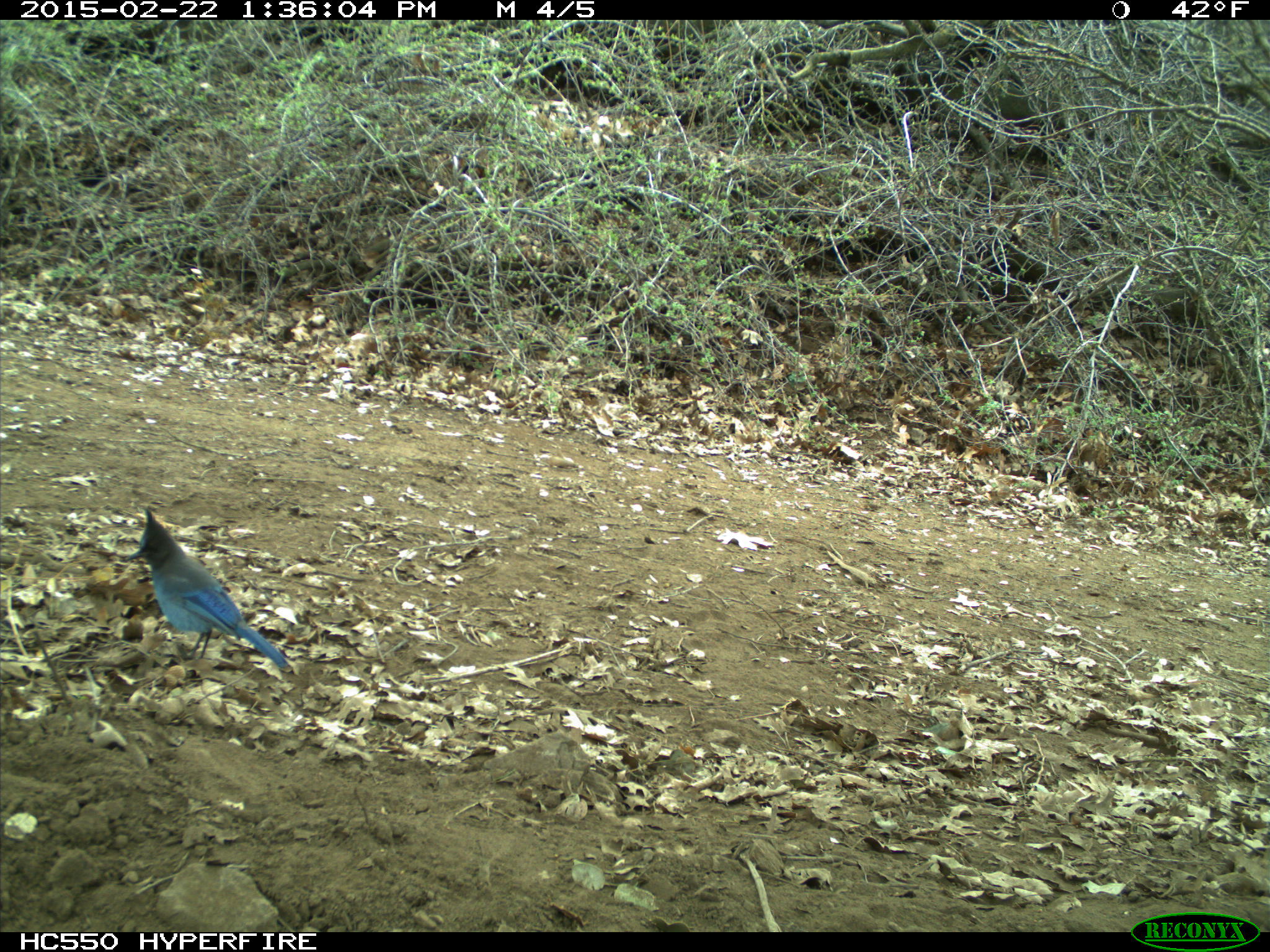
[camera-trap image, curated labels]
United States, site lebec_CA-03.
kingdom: Animalia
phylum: Chordata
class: Aves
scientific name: Aves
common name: birds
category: unidentified bird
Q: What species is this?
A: Unidentified bird (birds) (Aves).